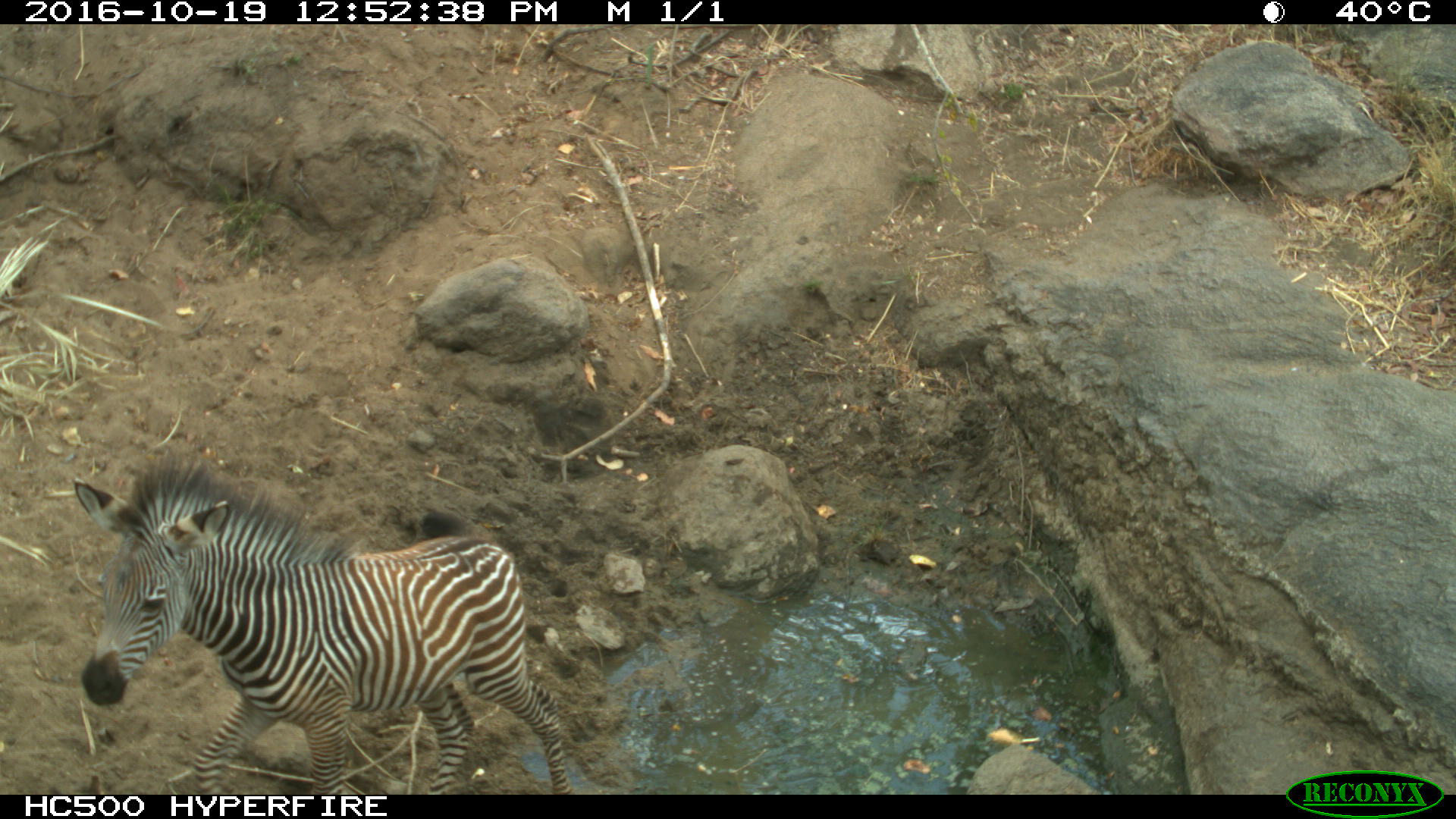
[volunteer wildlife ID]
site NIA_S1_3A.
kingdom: Animalia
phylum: Chordata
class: Mammalia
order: Perissodactyla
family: Equidae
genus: Equus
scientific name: Equus quagga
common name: plains zebra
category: zebraplains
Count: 1.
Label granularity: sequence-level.